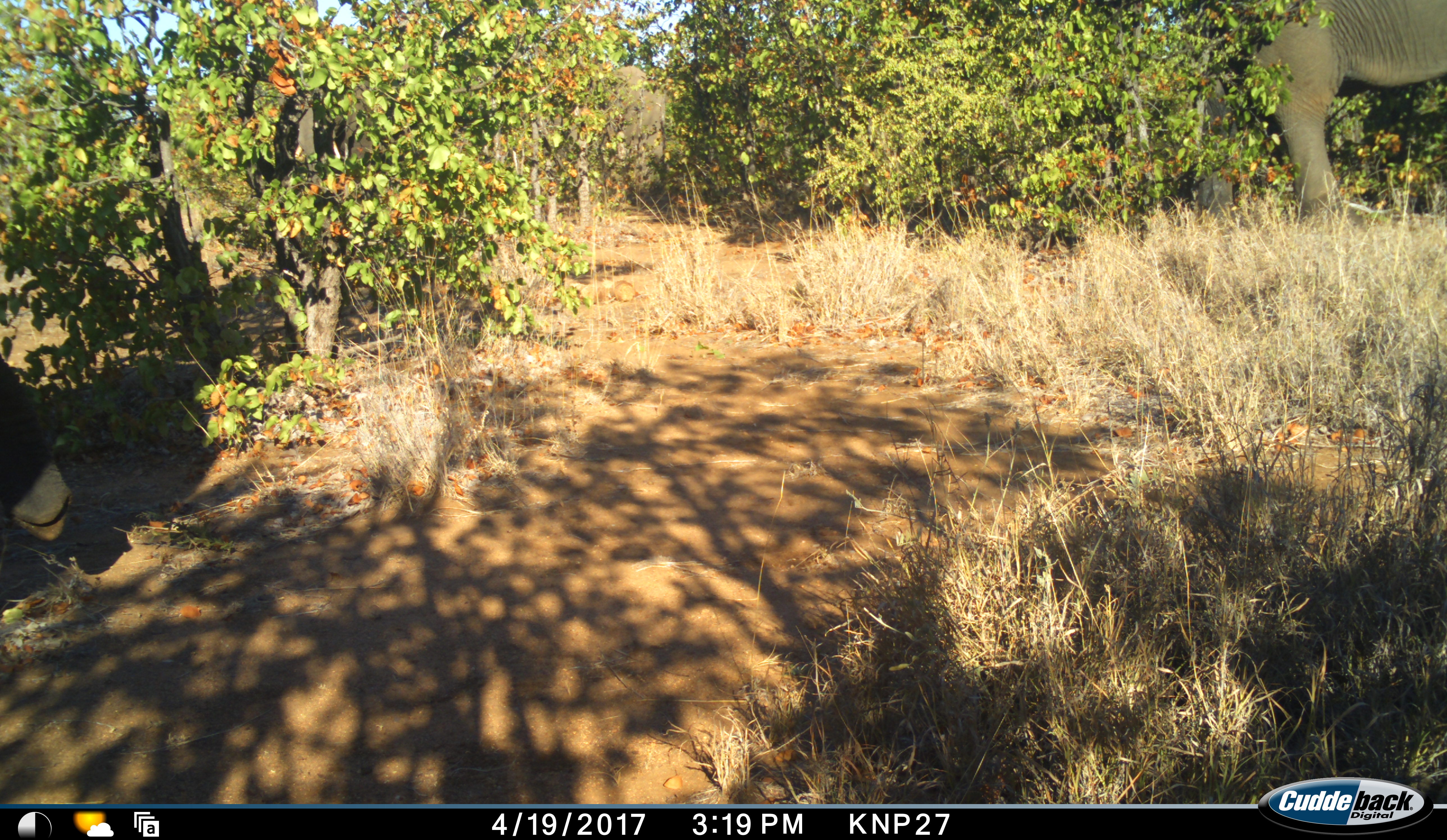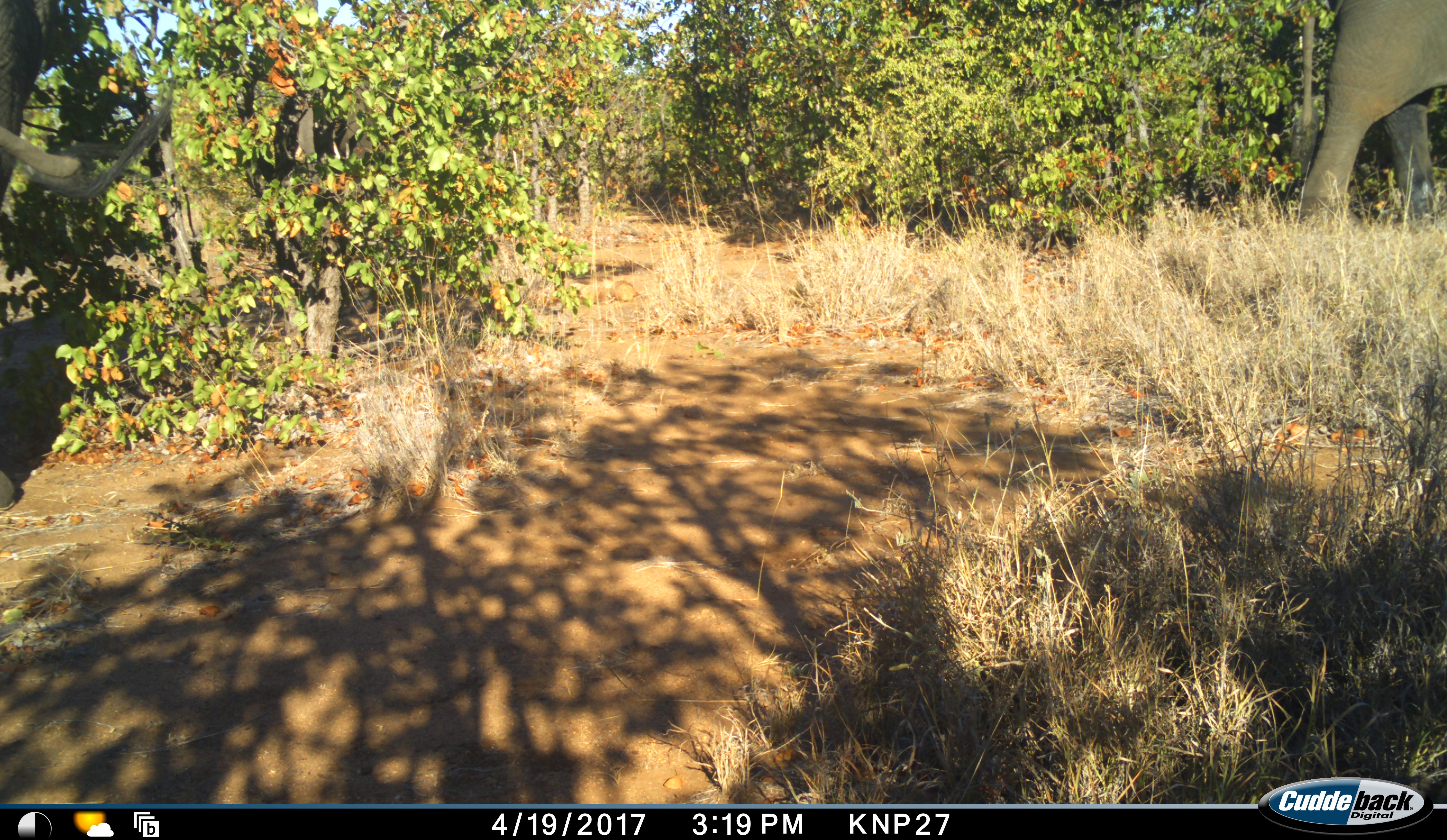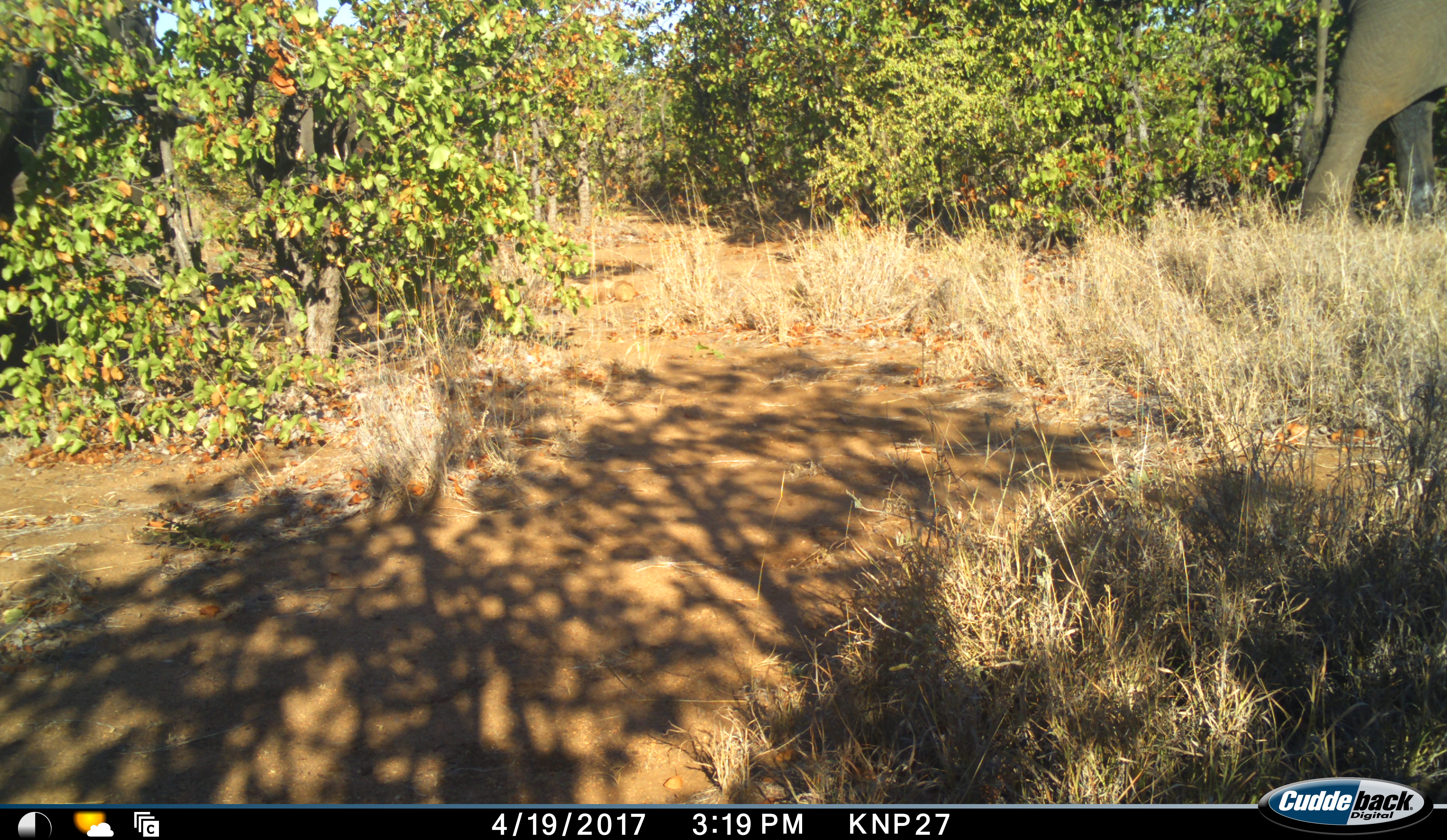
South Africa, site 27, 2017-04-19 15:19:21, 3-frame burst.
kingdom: Animalia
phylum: Chordata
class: Mammalia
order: Proboscidea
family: Elephantidae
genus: Loxodonta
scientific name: Loxodonta africana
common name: african bush elephant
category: elephant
Elephant (african bush elephant) (Loxodonta africana), count 2. Behavior (volunteer vote fractions): standing 33%, resting 0%, moving 67%, interacting 0%. Young present (vote fraction): 0%. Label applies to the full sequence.